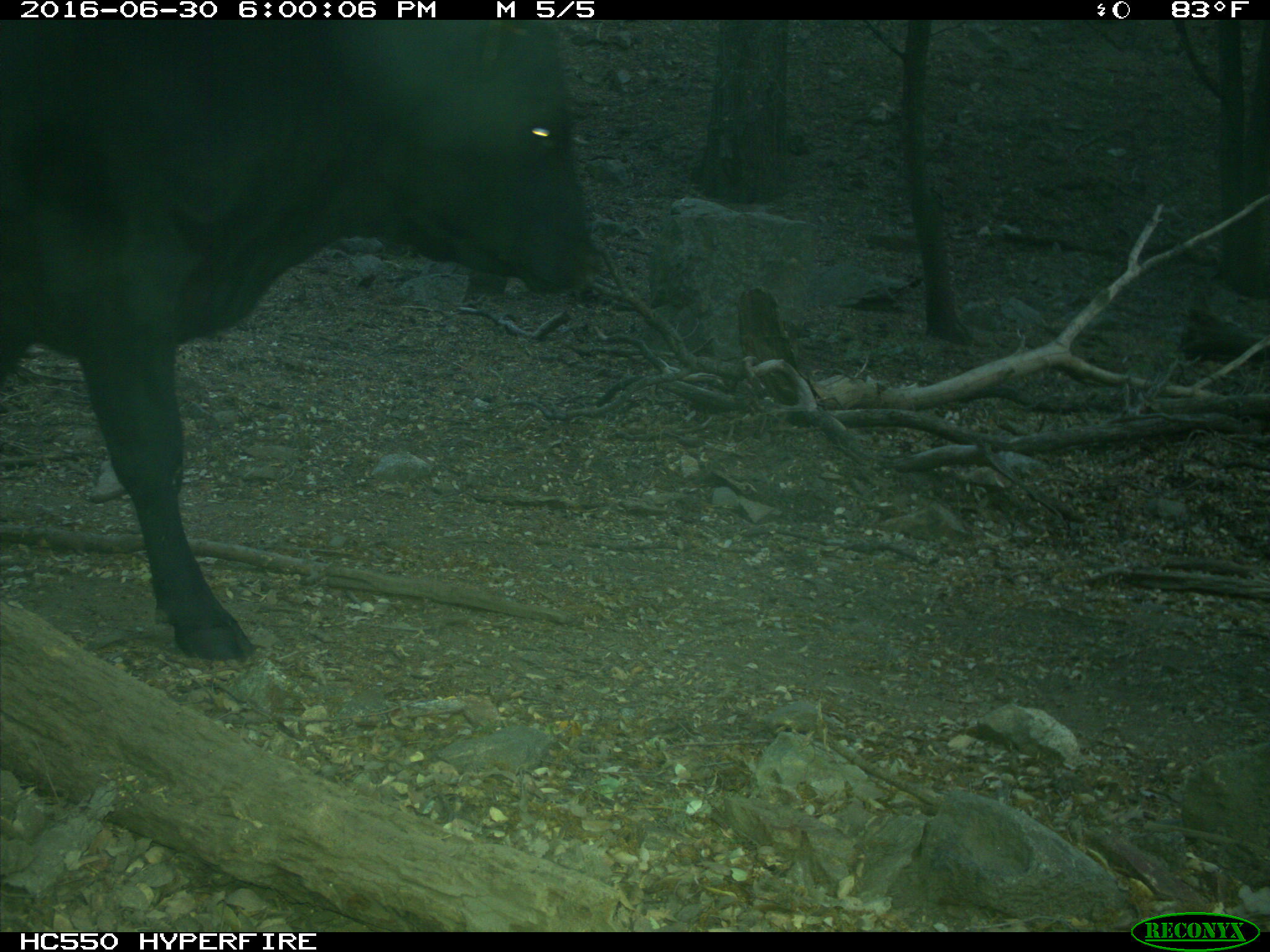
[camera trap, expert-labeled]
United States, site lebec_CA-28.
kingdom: Animalia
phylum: Chordata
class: Mammalia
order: Artiodactyla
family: Bovidae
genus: Bos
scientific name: Bos taurus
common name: domestic cow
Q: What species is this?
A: Bos taurus (domestic cow).